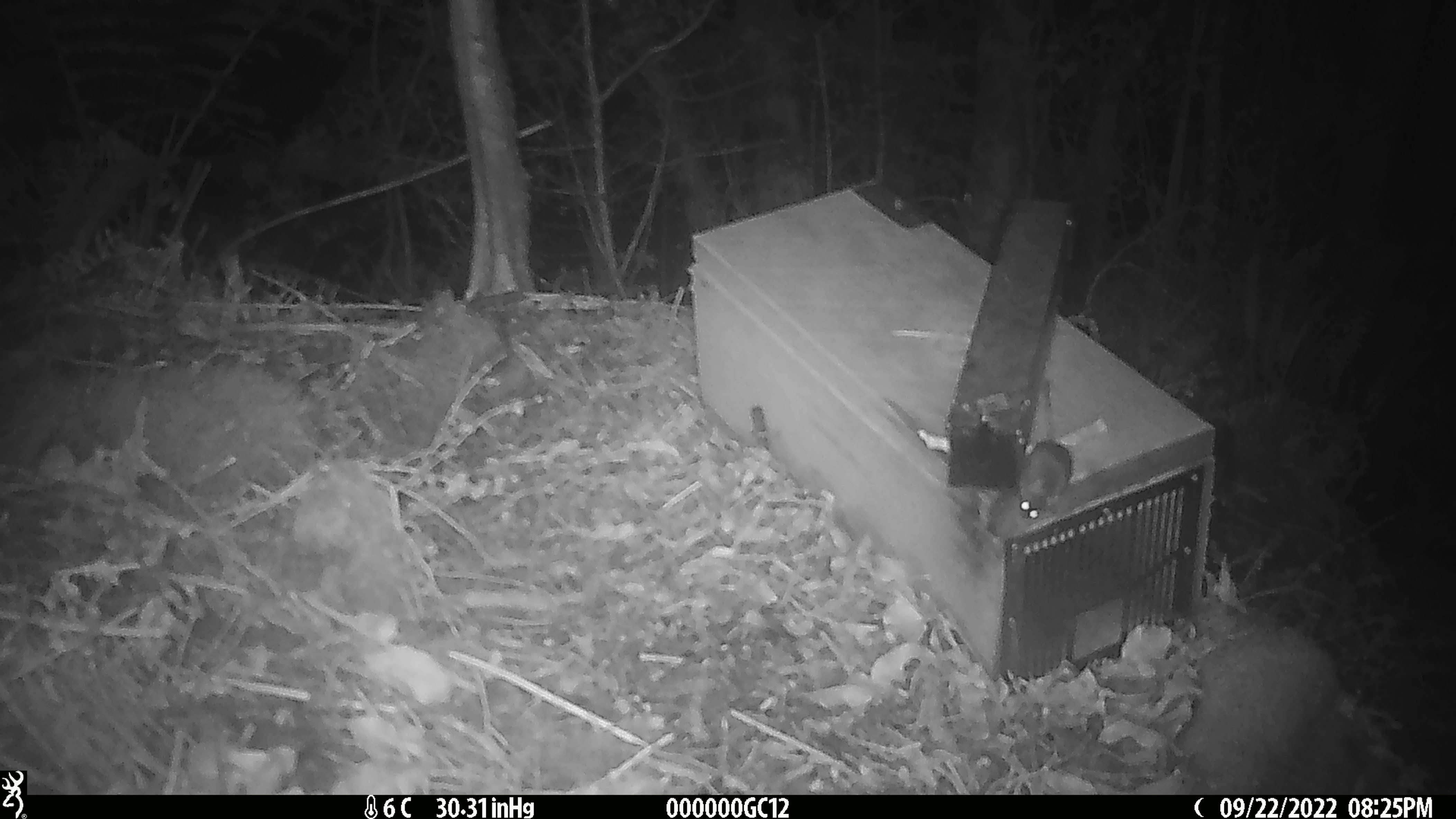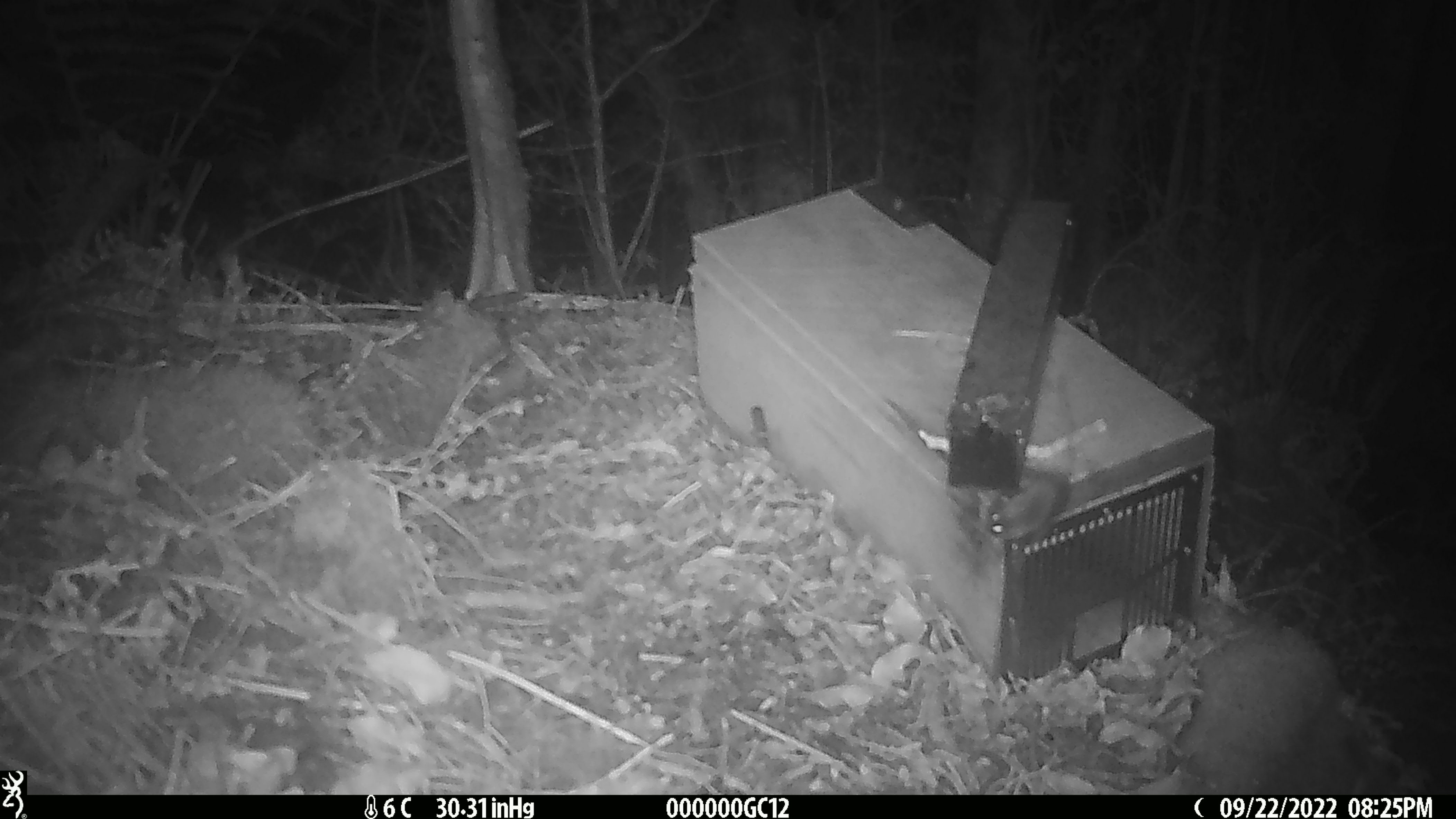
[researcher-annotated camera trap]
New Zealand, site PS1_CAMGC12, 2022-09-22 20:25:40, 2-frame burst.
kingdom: Animalia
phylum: Chordata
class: Mammalia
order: Rodentia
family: Muridae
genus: Mus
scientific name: Mus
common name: mouse